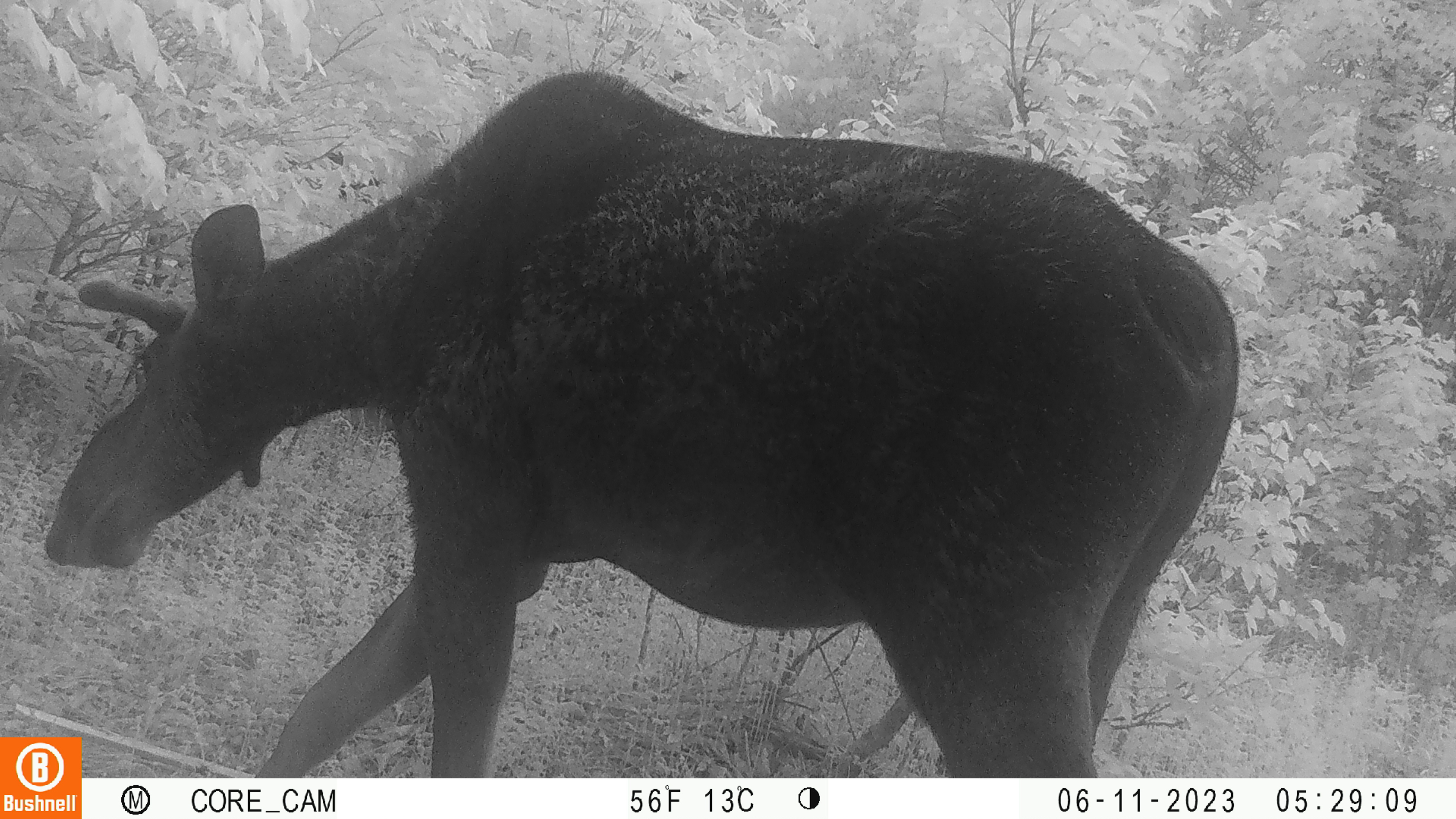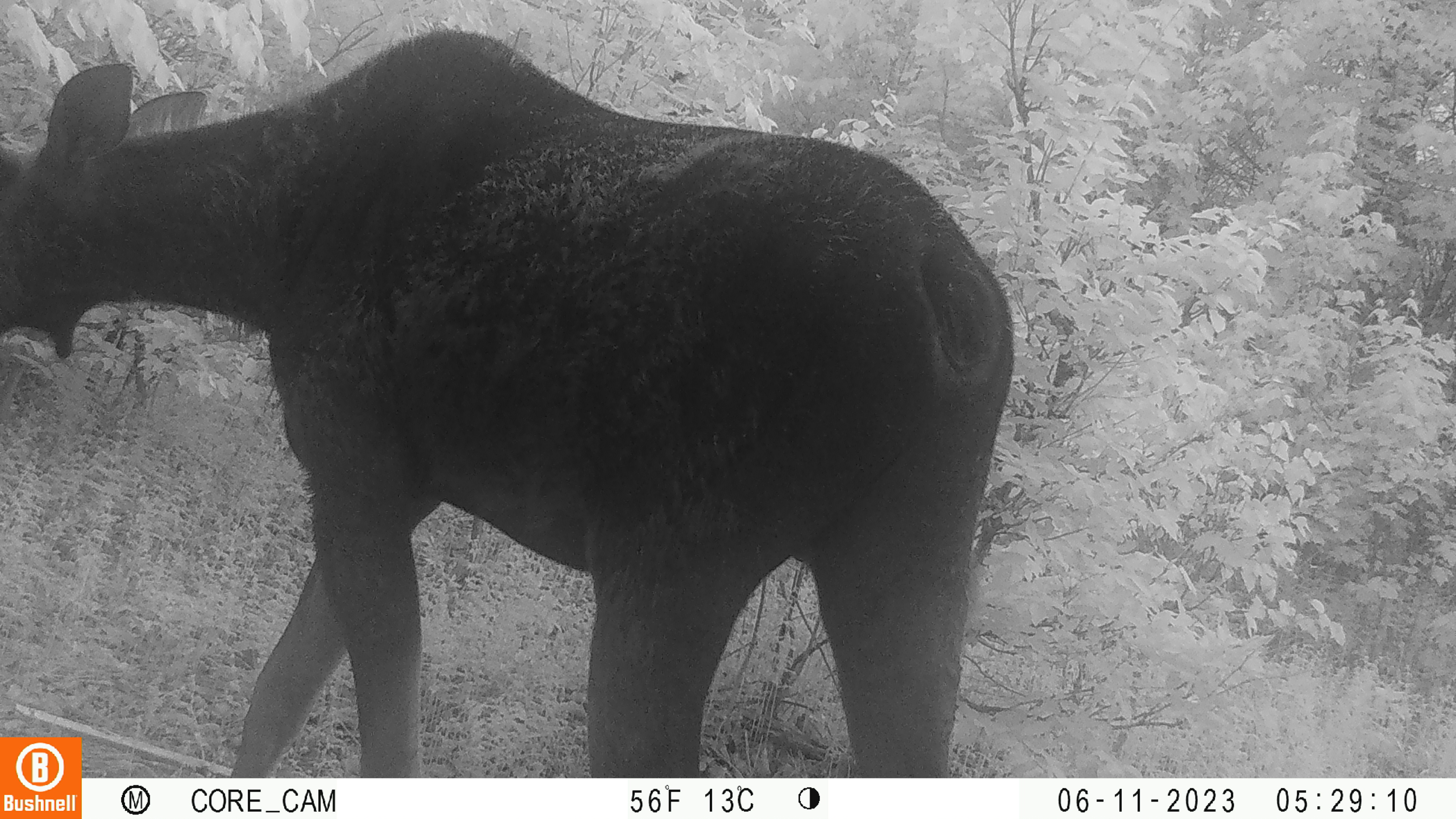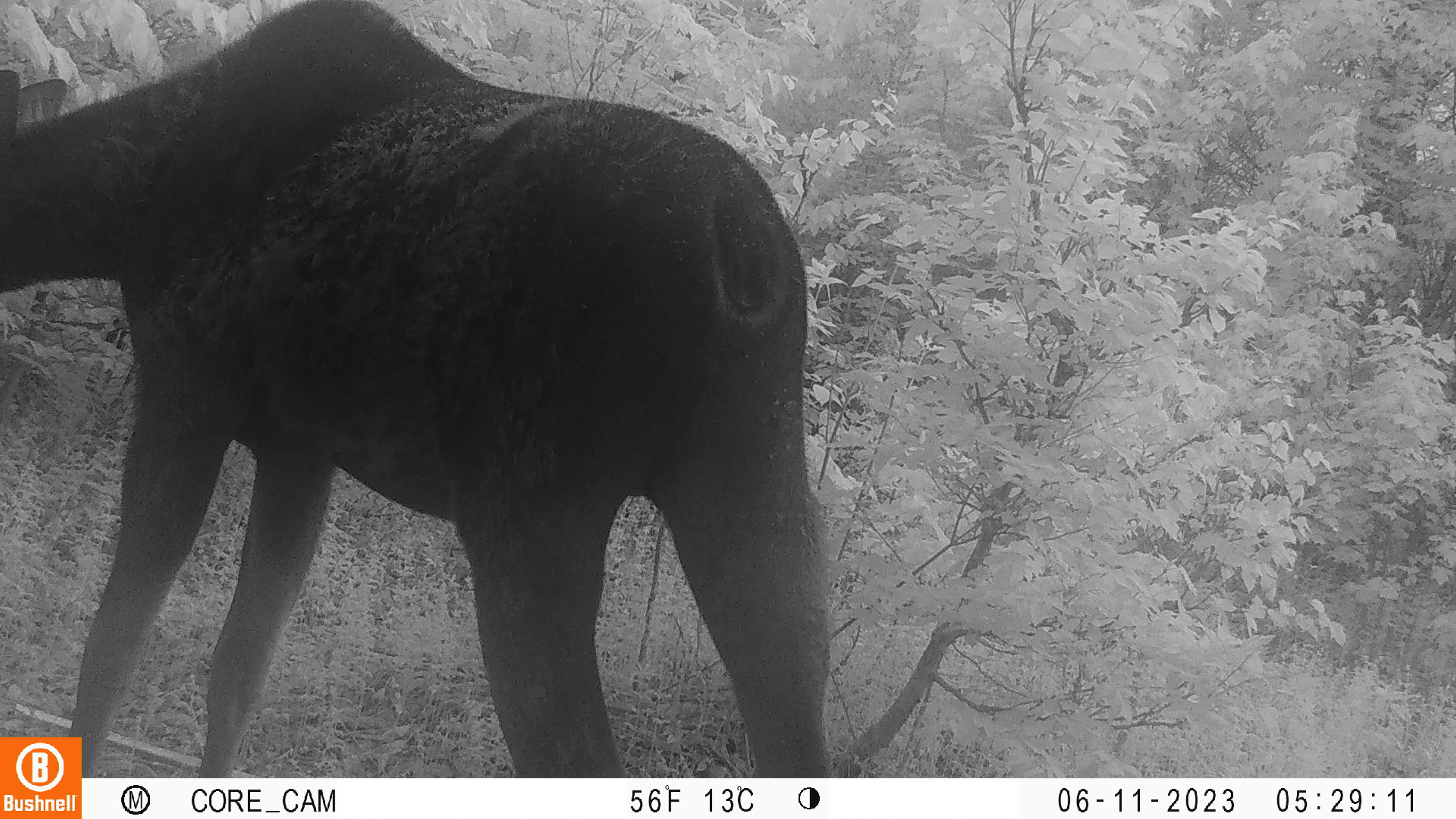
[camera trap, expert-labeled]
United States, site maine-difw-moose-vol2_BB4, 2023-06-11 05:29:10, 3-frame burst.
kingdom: Animalia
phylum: Chordata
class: Mammalia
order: Artiodactyla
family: Cervidae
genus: Alces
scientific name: Alces alces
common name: moose